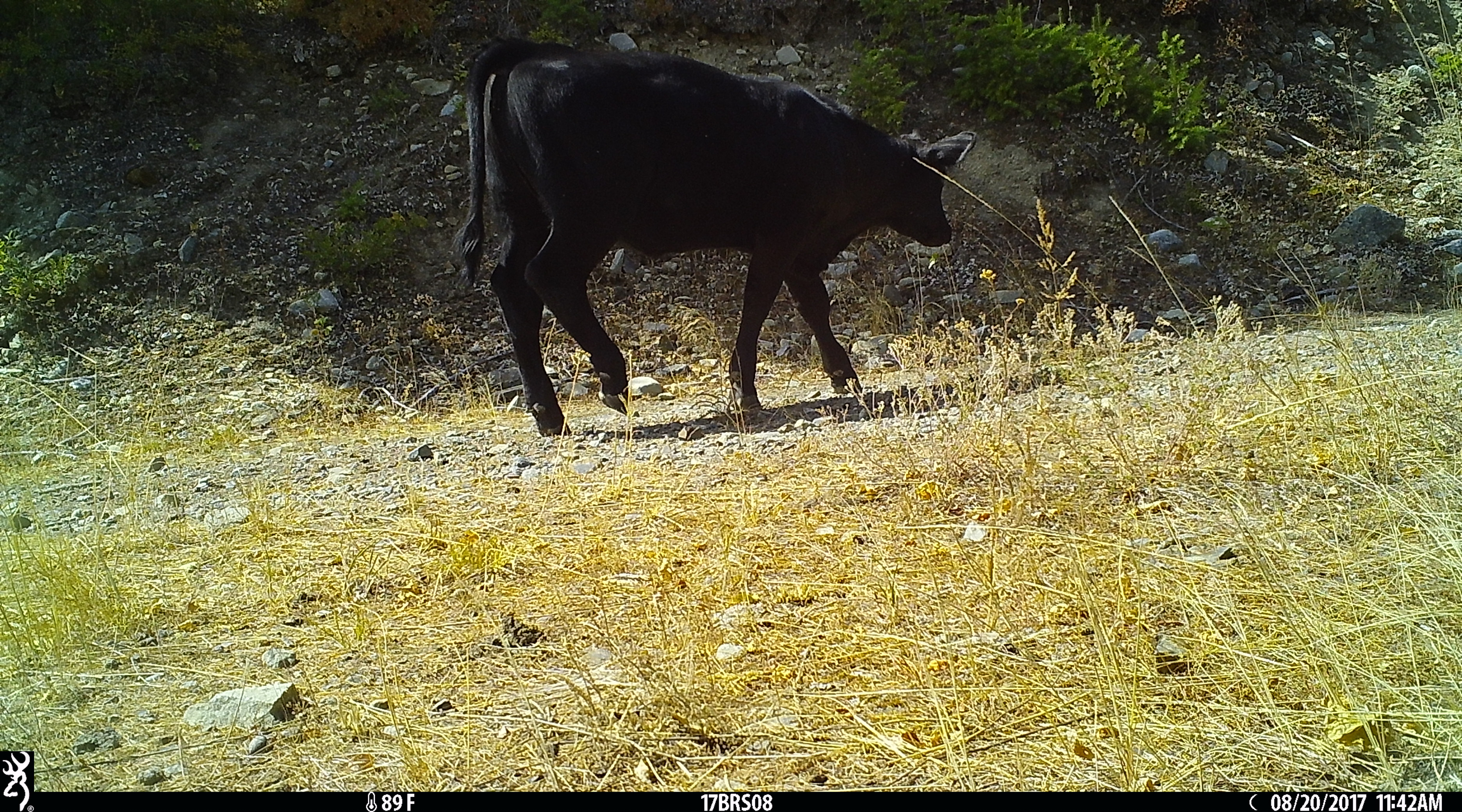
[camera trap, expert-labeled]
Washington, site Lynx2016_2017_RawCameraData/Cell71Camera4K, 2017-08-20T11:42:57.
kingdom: Animalia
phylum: Chordata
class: Mammalia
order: Artiodactyla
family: Bovidae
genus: Bos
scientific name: Bos taurus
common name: domestic cattle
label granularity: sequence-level